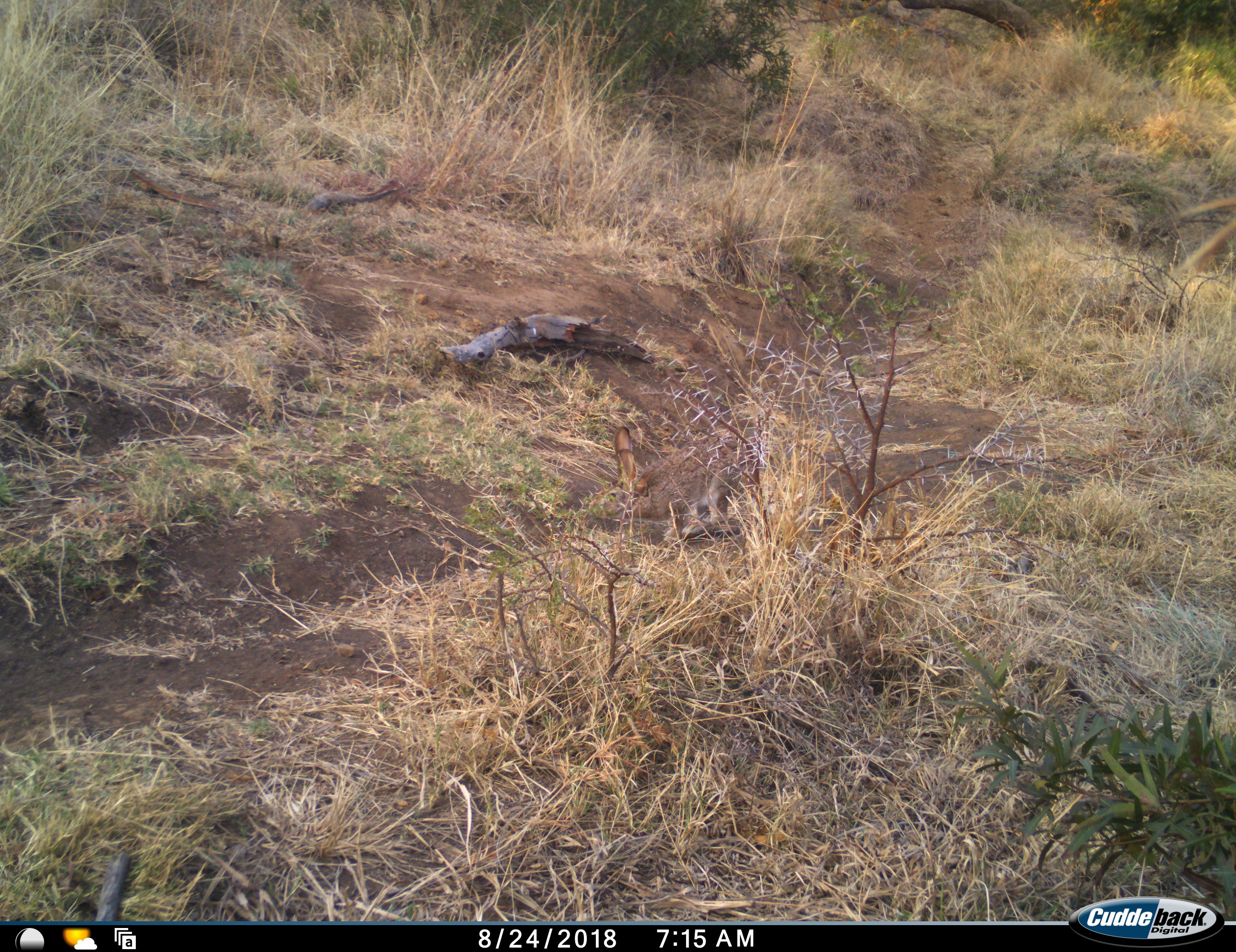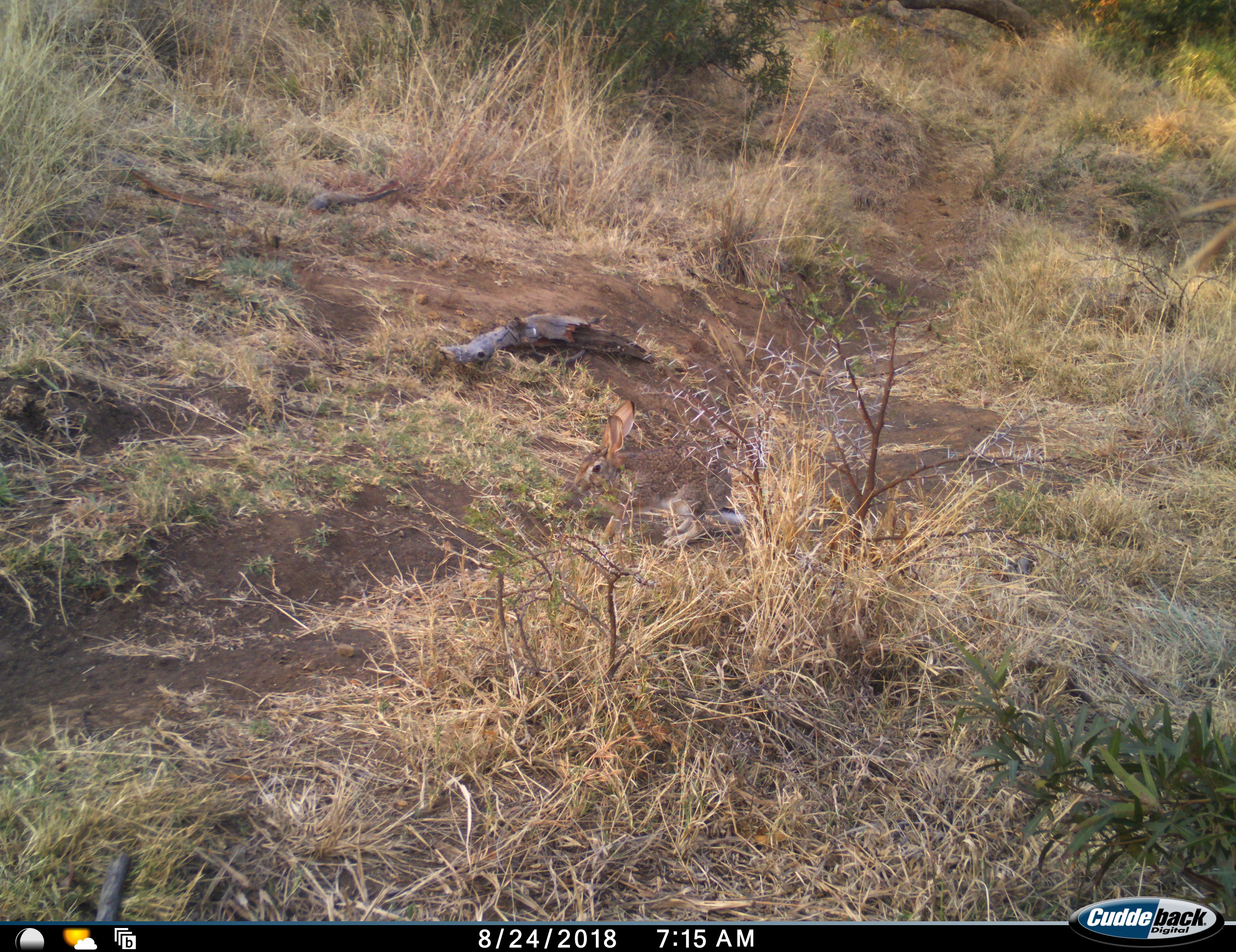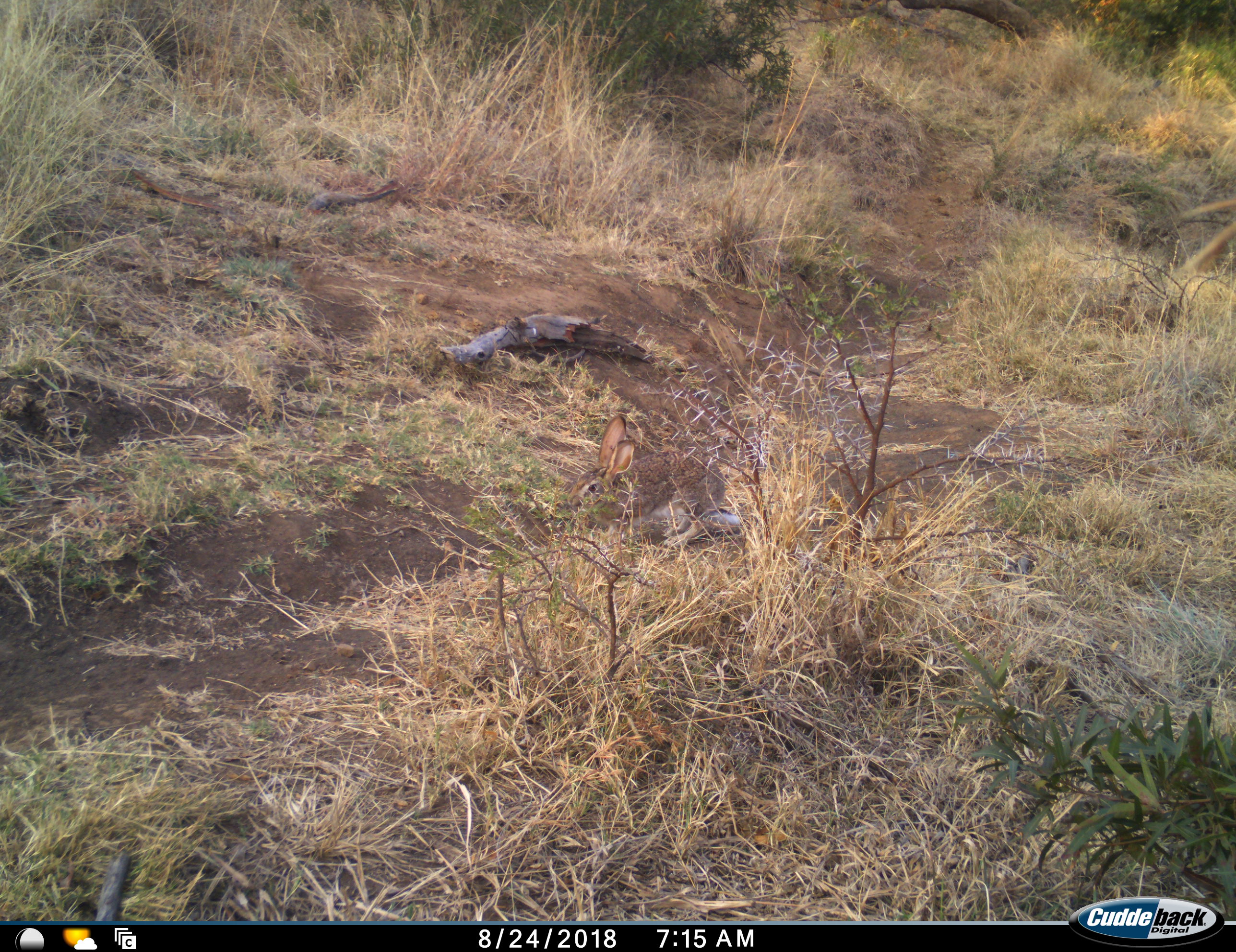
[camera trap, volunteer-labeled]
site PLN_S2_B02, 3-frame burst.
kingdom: Animalia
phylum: Chordata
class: Mammalia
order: Lagomorpha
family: Leporidae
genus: Lepus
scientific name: Lepus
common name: hare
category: hareunknown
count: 1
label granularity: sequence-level